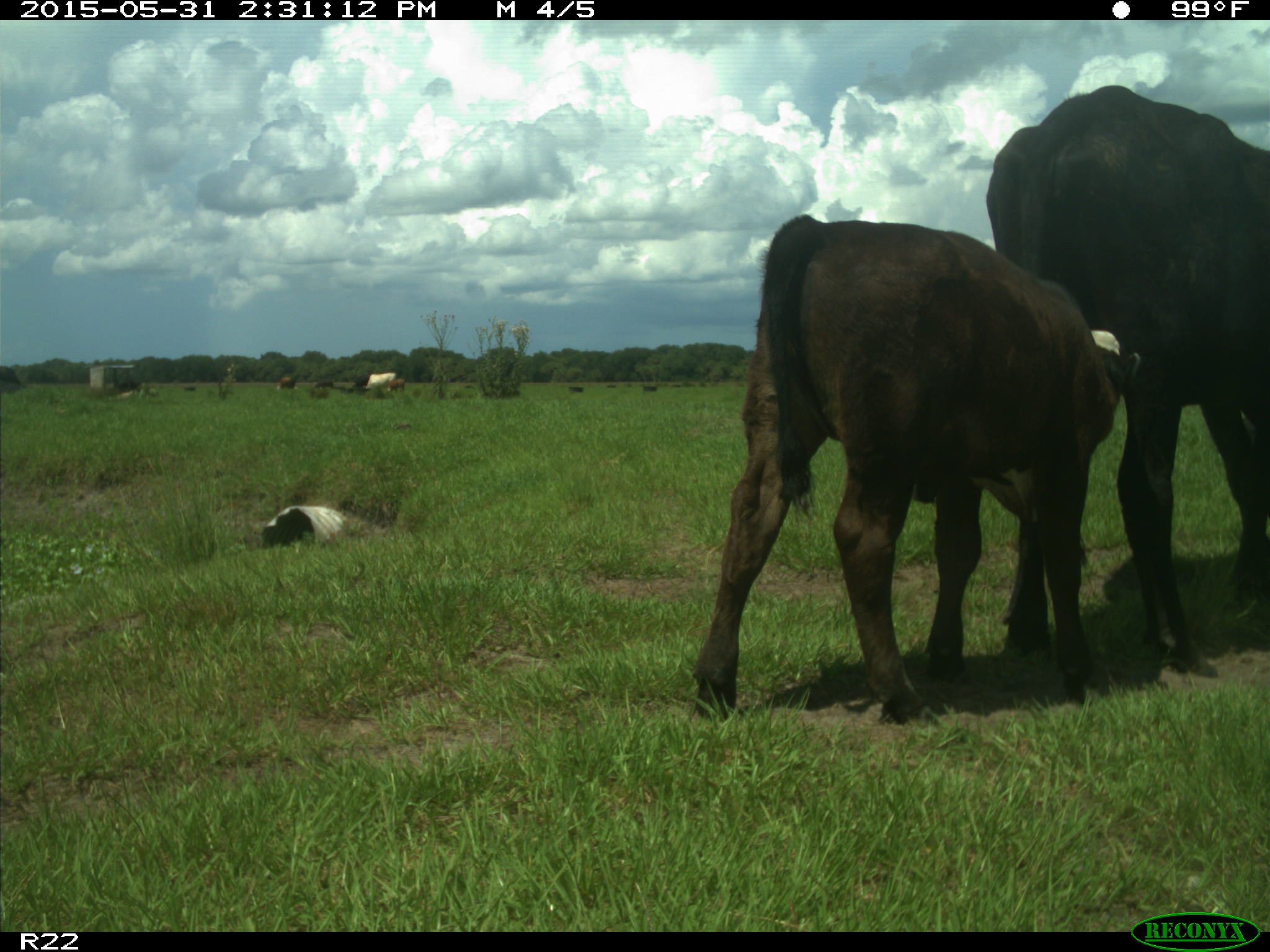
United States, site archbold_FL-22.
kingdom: Animalia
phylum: Chordata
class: Mammalia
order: Artiodactyla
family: Bovidae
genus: Bos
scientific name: Bos taurus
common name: domestic cow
Bos taurus (domestic cow).